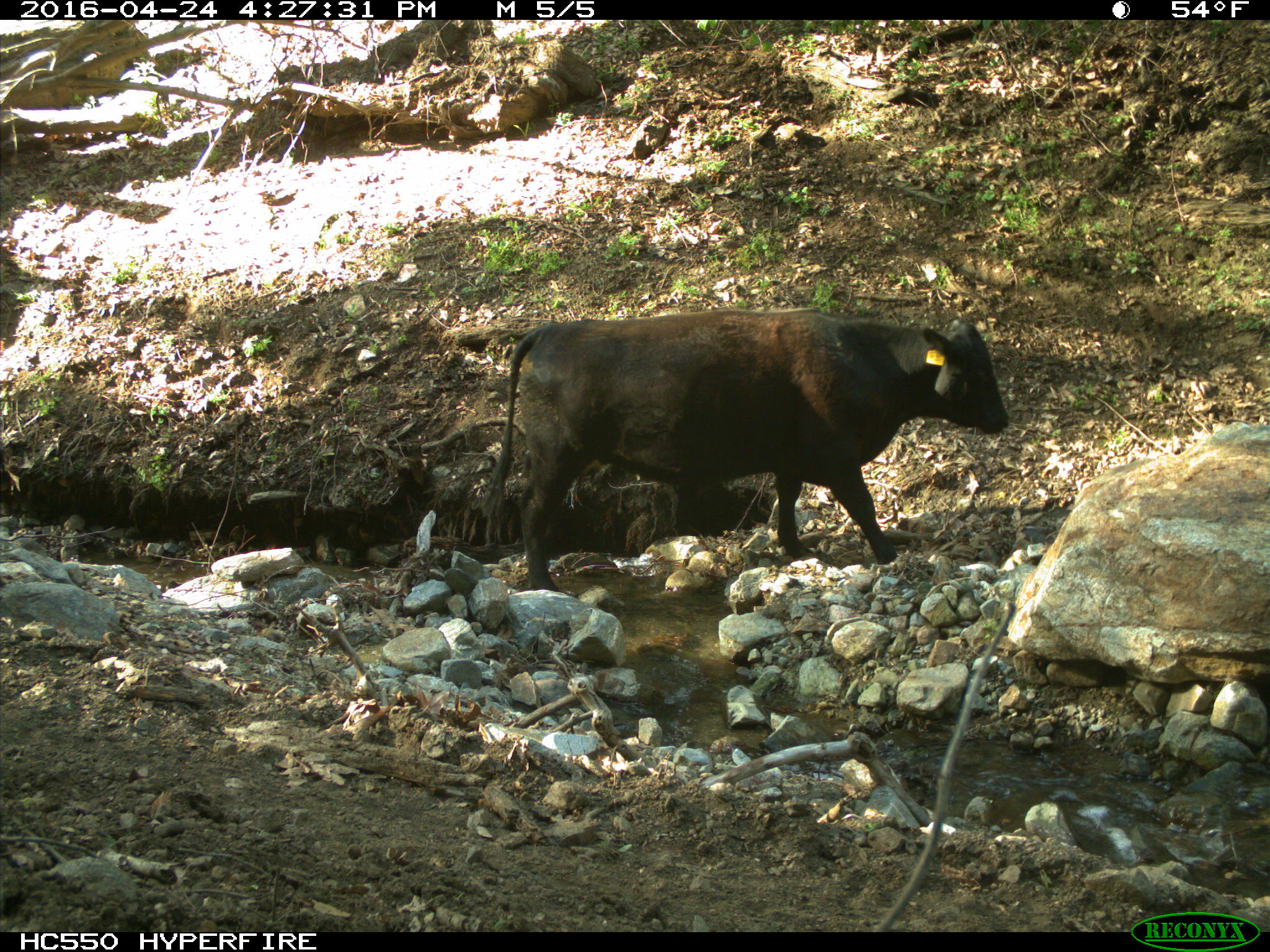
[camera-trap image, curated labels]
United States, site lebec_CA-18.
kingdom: Animalia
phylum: Chordata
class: Mammalia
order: Artiodactyla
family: Bovidae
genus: Bos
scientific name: Bos taurus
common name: domestic cow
Bos taurus (domestic cow).